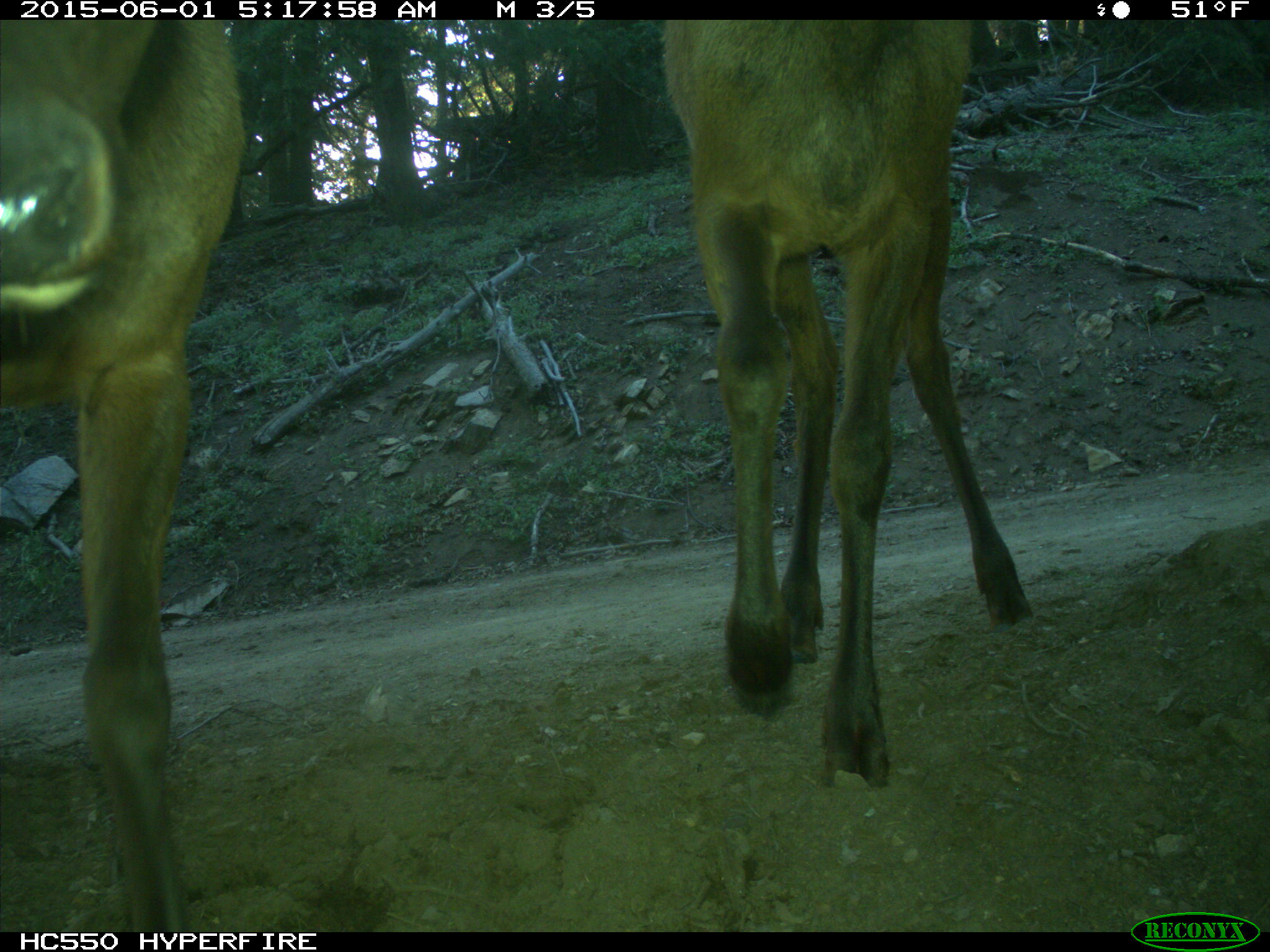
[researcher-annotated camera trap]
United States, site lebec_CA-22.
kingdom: Animalia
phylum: Chordata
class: Mammalia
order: Artiodactyla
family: Cervidae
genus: Cervus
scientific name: Cervus canadensis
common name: elk